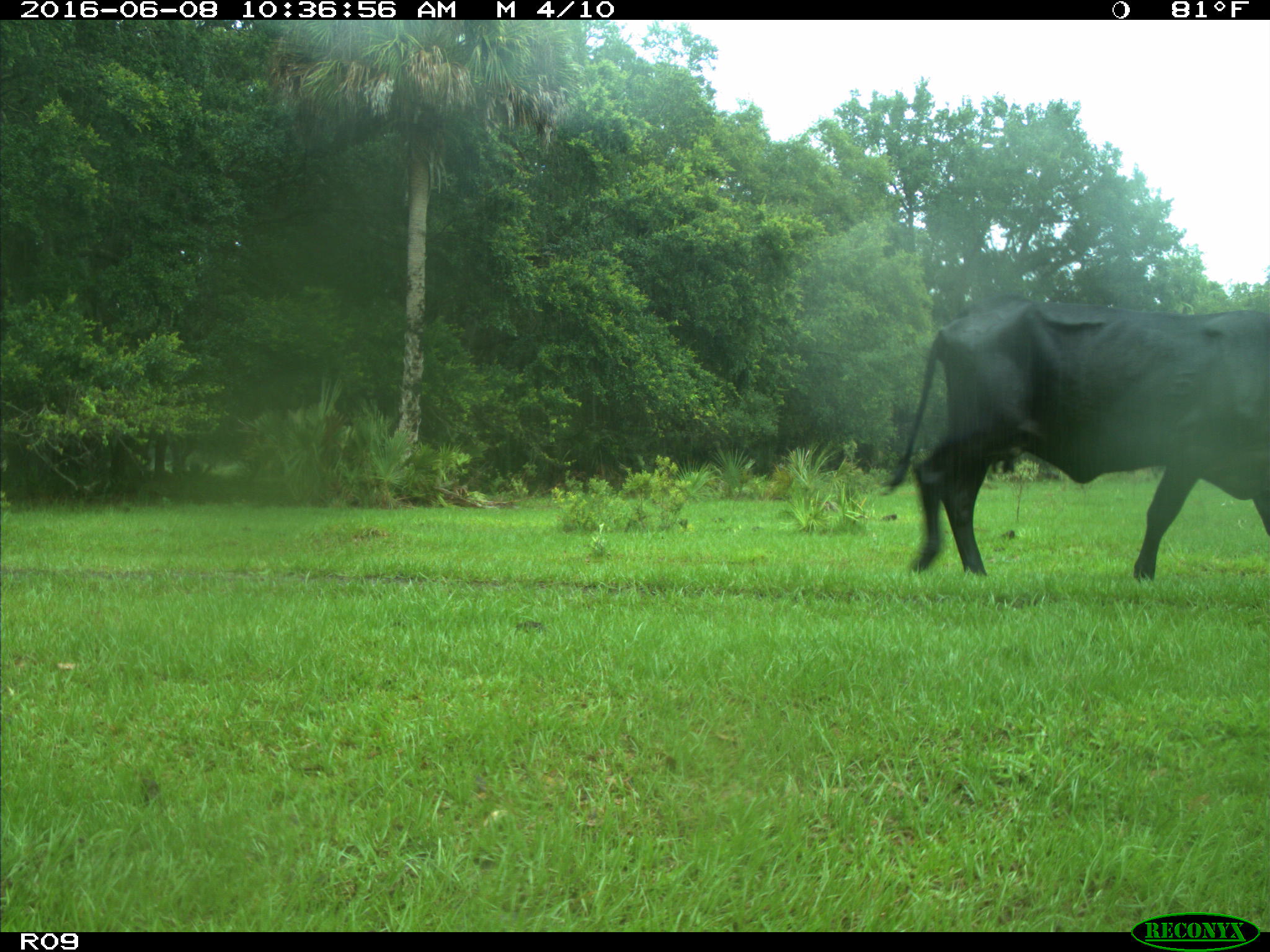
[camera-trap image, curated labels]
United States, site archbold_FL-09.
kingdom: Animalia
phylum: Chordata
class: Mammalia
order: Artiodactyla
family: Bovidae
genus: Bos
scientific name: Bos taurus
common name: domestic cow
Bos taurus (domestic cow).